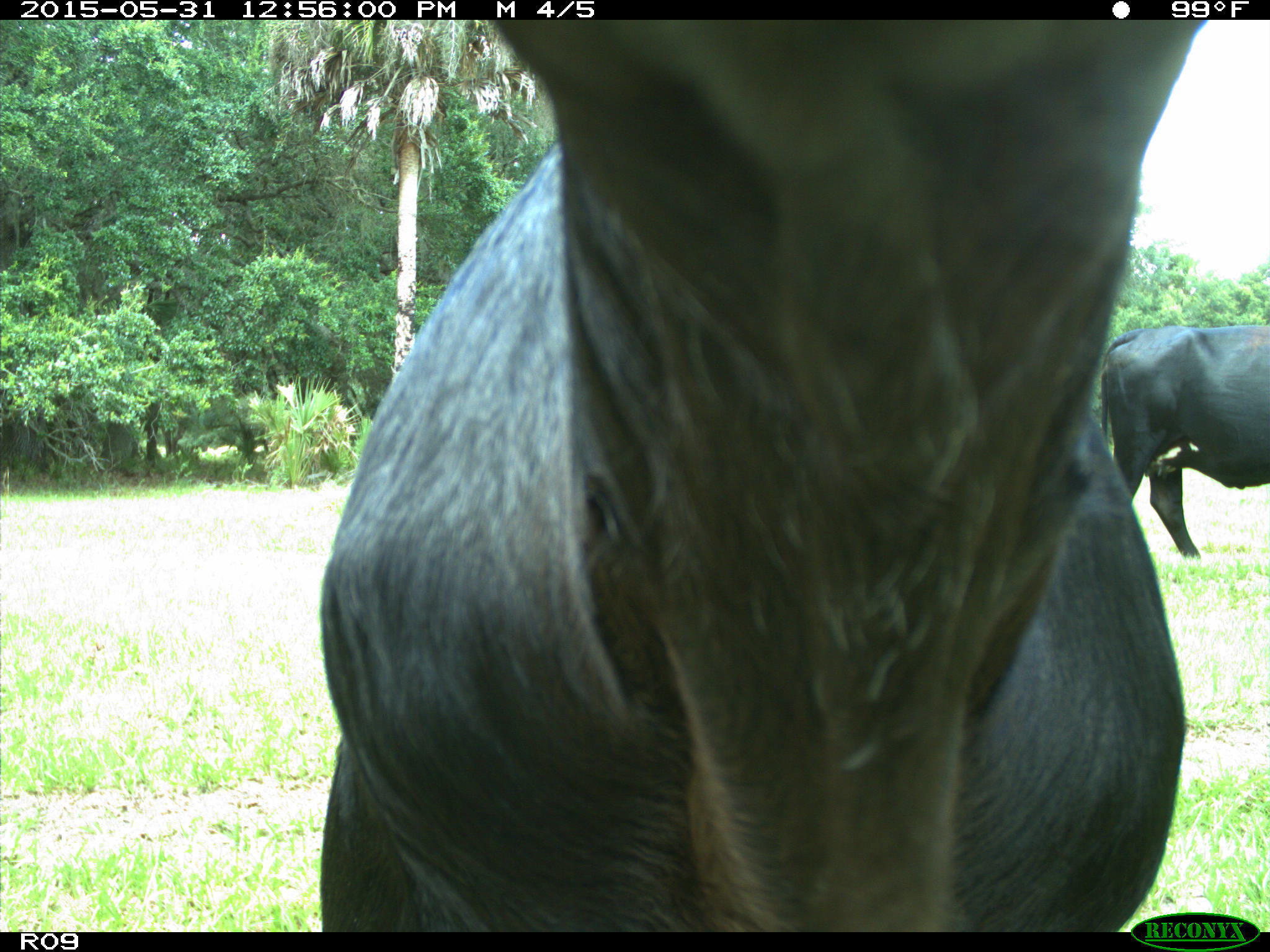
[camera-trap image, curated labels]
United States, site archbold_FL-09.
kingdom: Animalia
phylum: Chordata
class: Mammalia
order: Artiodactyla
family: Bovidae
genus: Bos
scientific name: Bos taurus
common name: domestic cow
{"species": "Bos taurus (domestic cow)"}